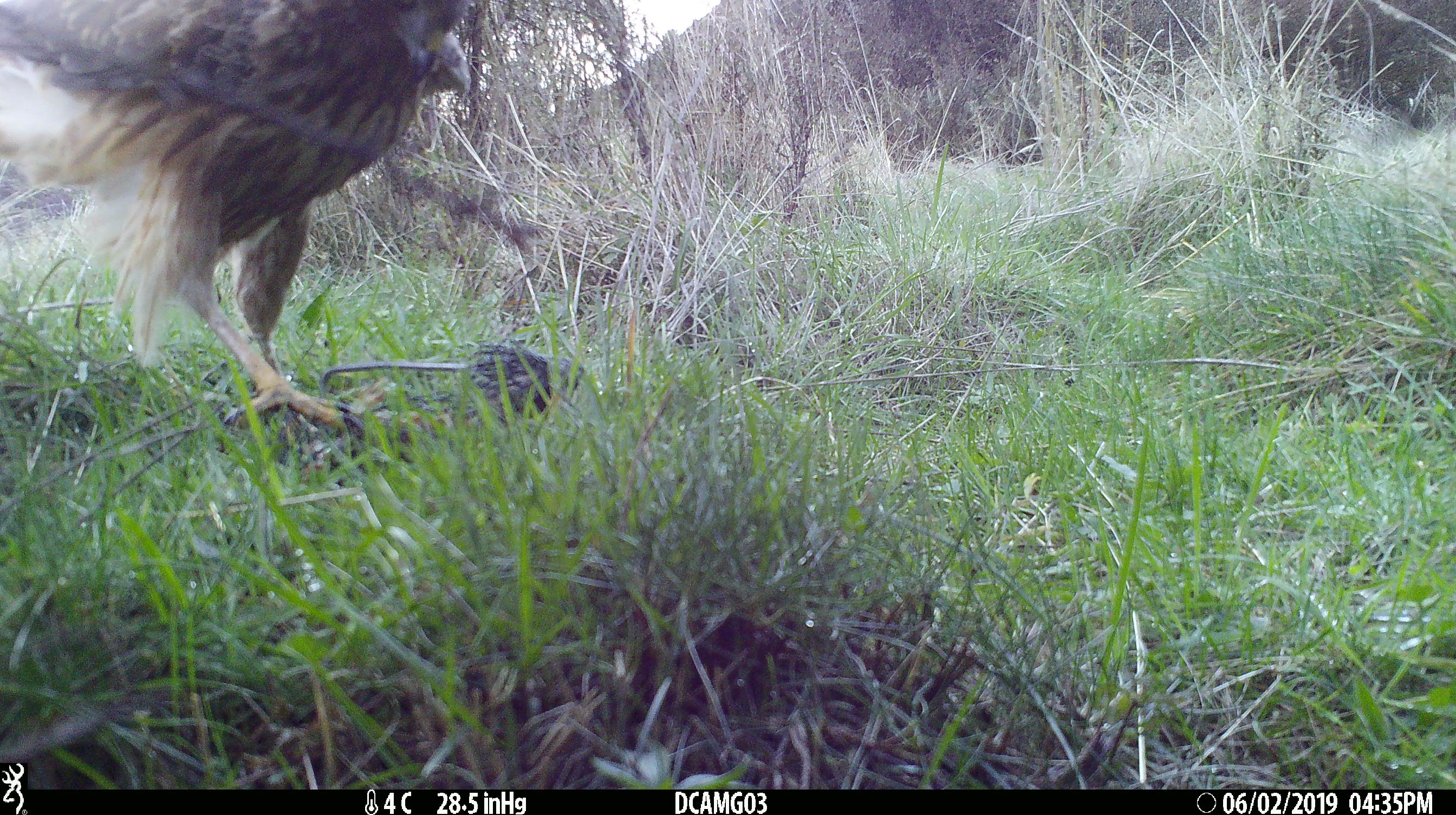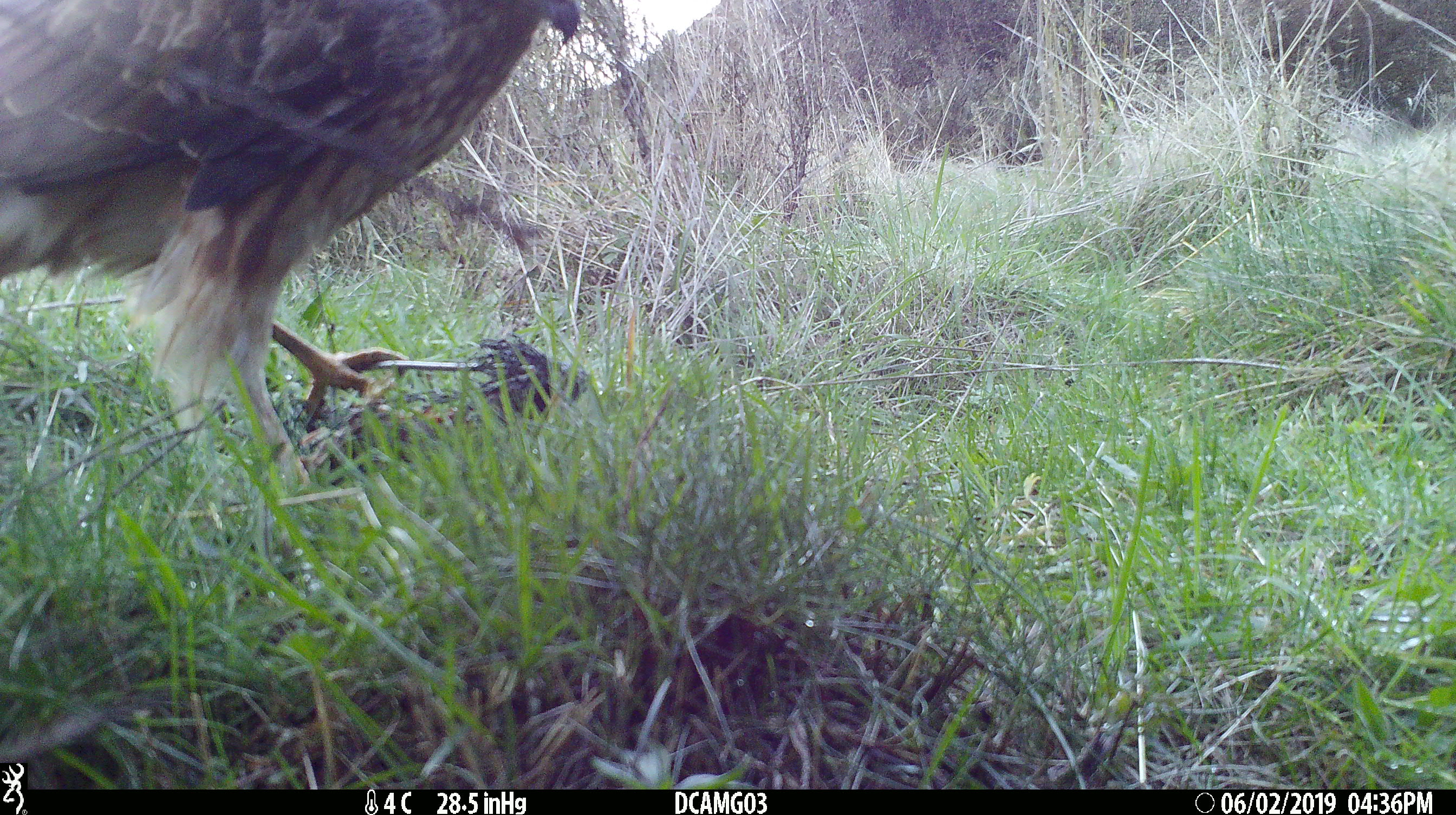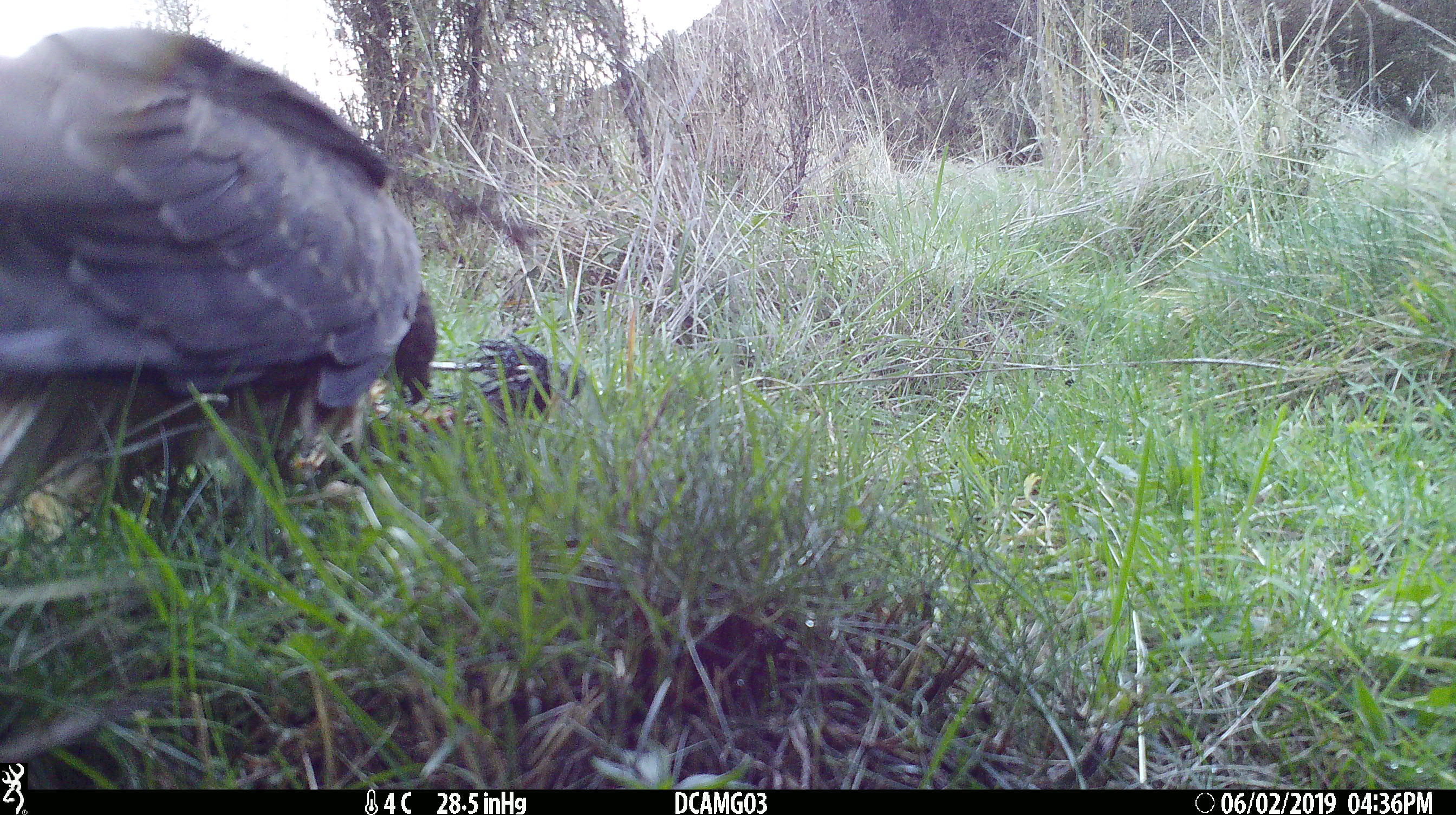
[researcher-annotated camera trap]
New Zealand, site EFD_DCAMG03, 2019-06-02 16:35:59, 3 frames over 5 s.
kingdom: Animalia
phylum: Chordata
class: Aves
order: Accipitriformes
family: Accipitridae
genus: Circus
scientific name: Circus approximans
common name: swamp harrier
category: harrier